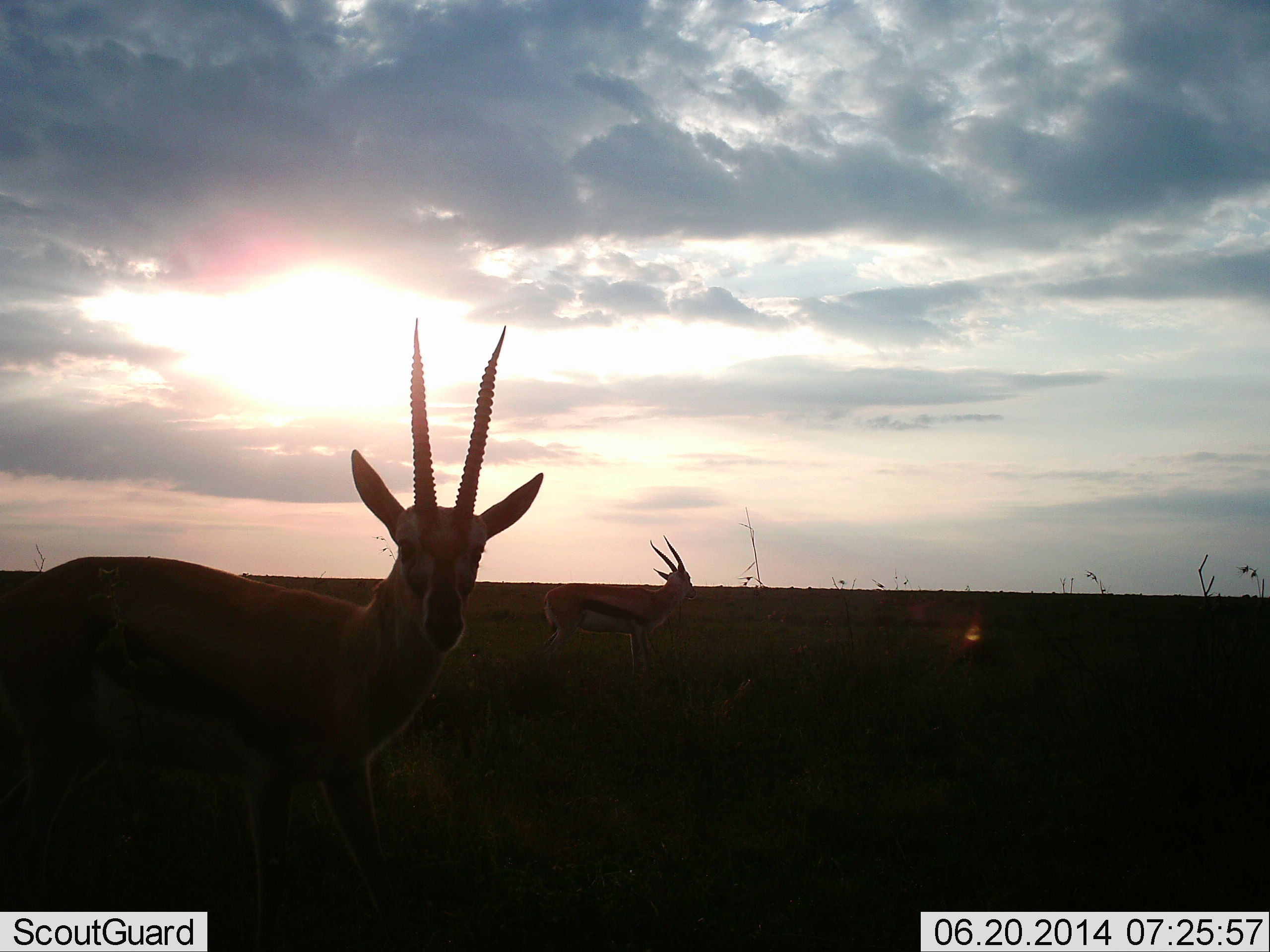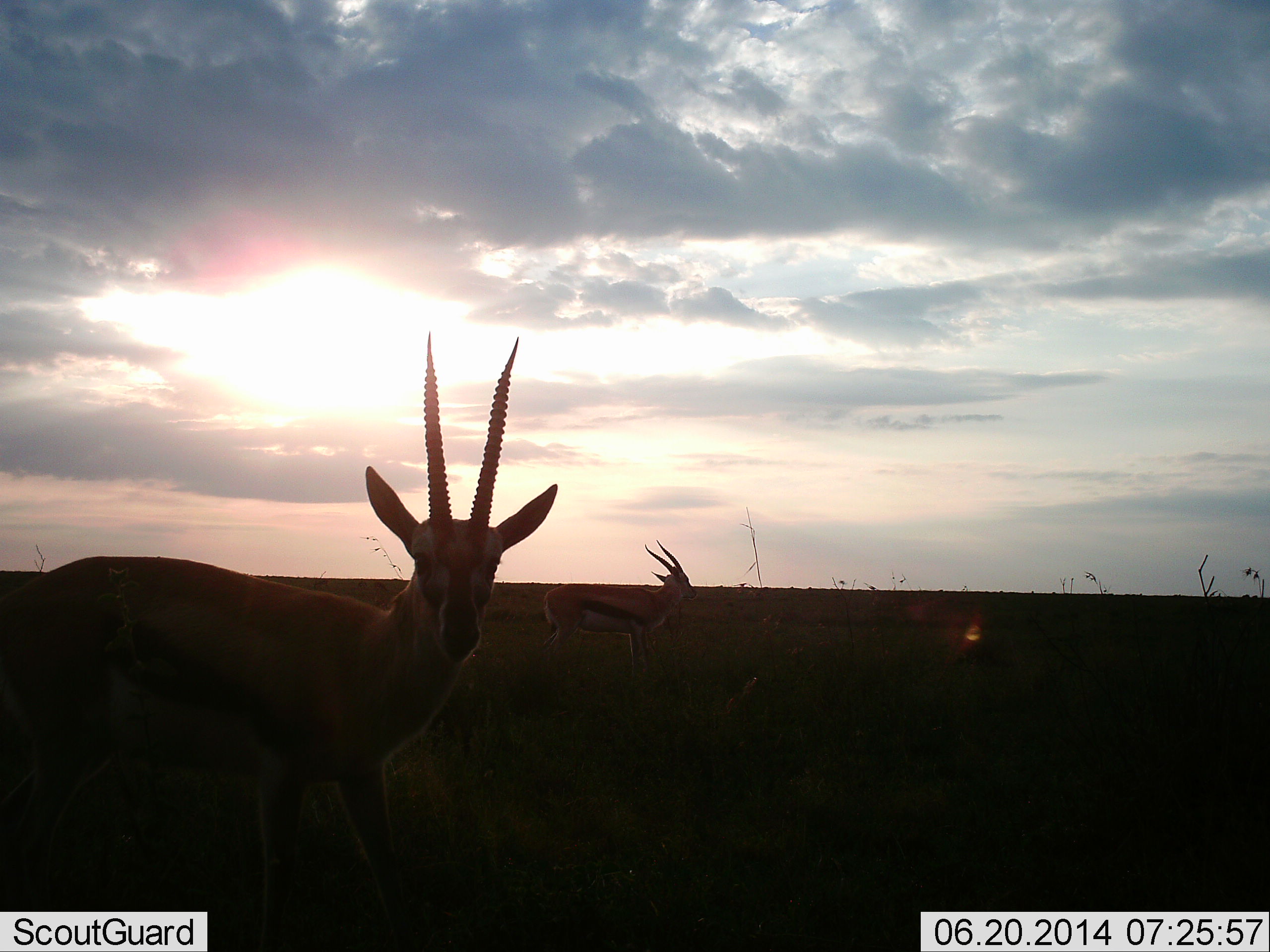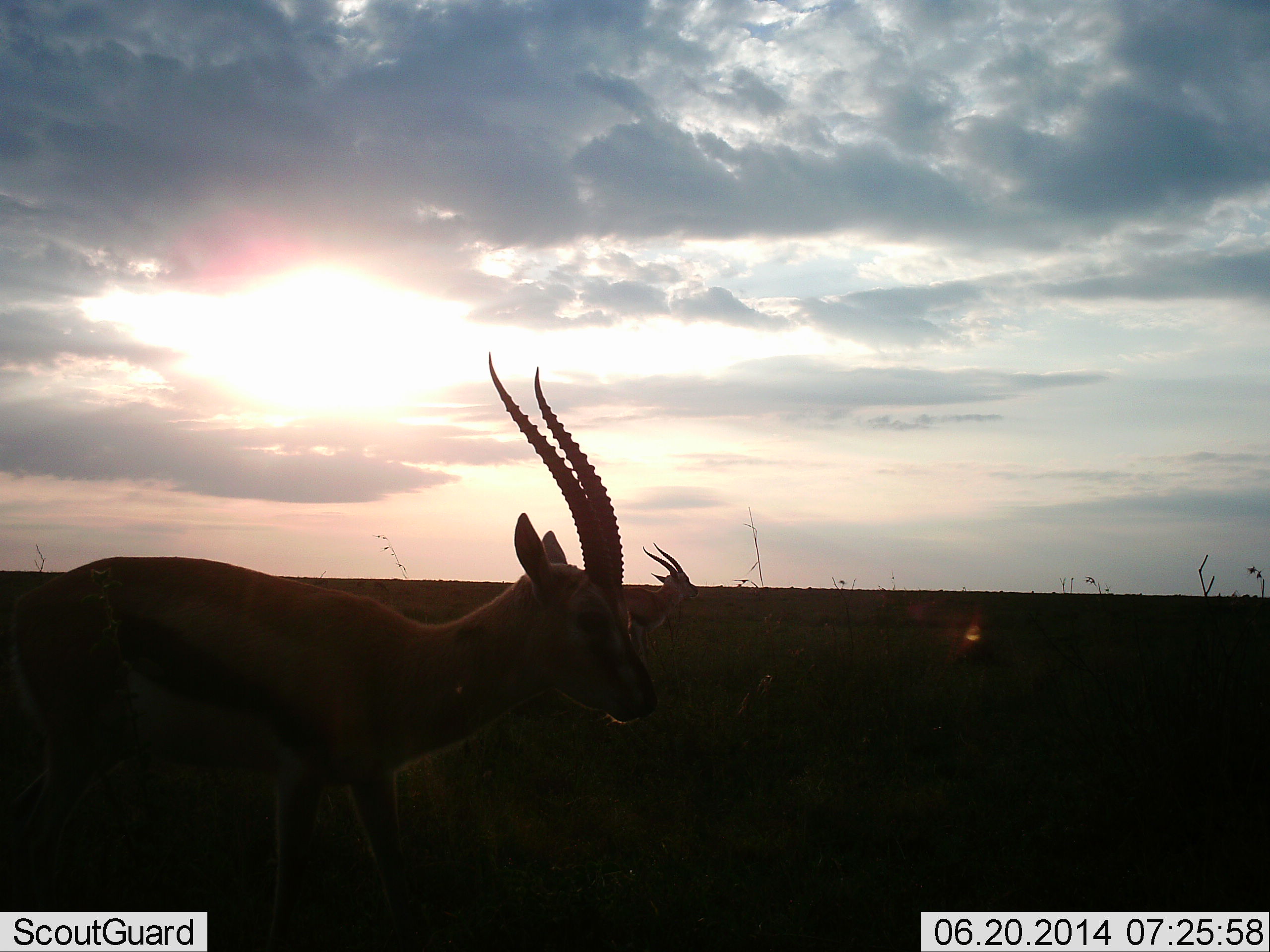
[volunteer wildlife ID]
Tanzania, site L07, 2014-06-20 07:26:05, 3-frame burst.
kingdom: Animalia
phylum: Chordata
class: Mammalia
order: Artiodactyla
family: Bovidae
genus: Eudorcas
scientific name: Eudorcas thomsonii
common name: thomson's gazelle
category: gazellethomsons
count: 2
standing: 94%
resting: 2%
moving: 16%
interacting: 0%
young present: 2%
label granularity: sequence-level